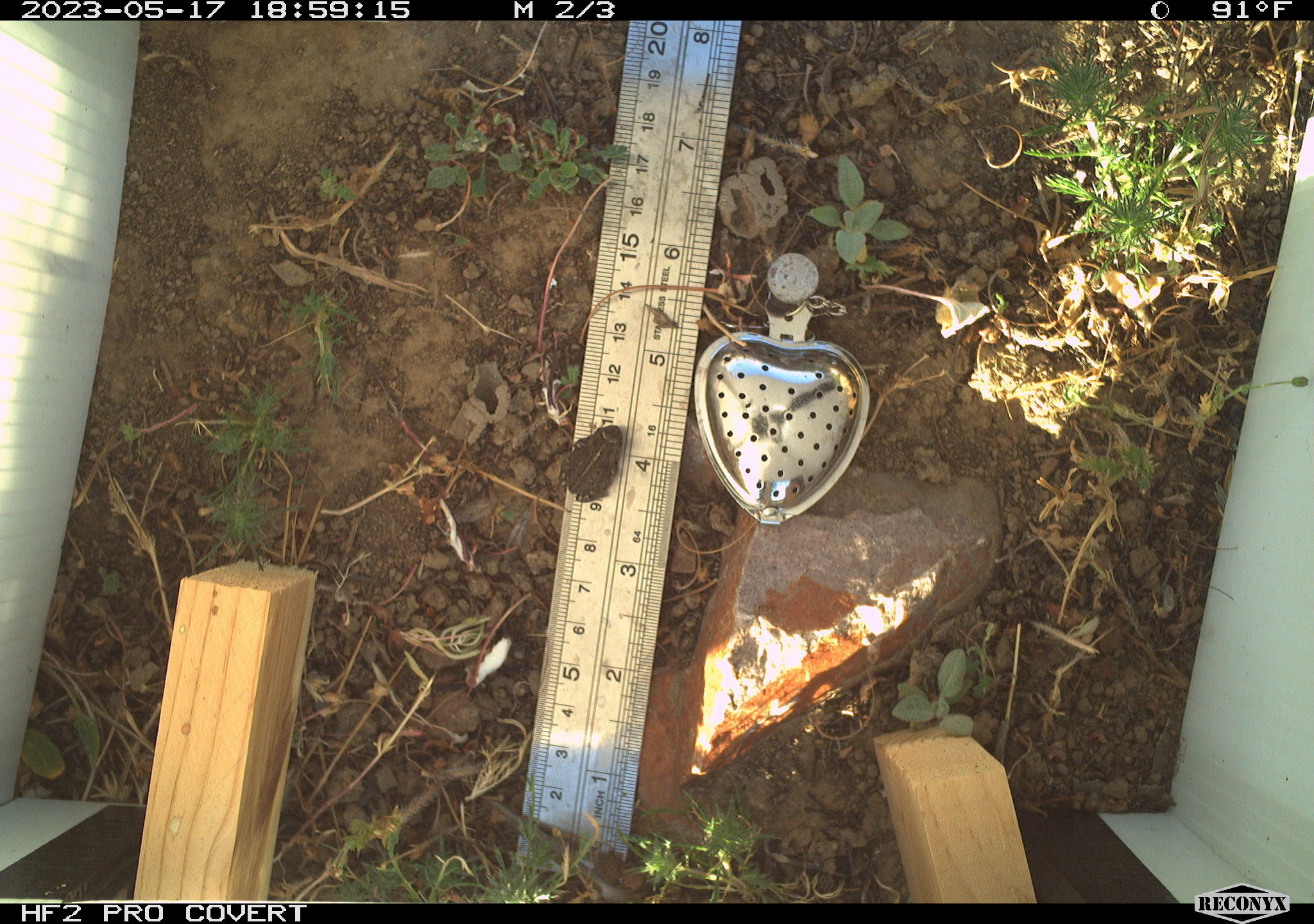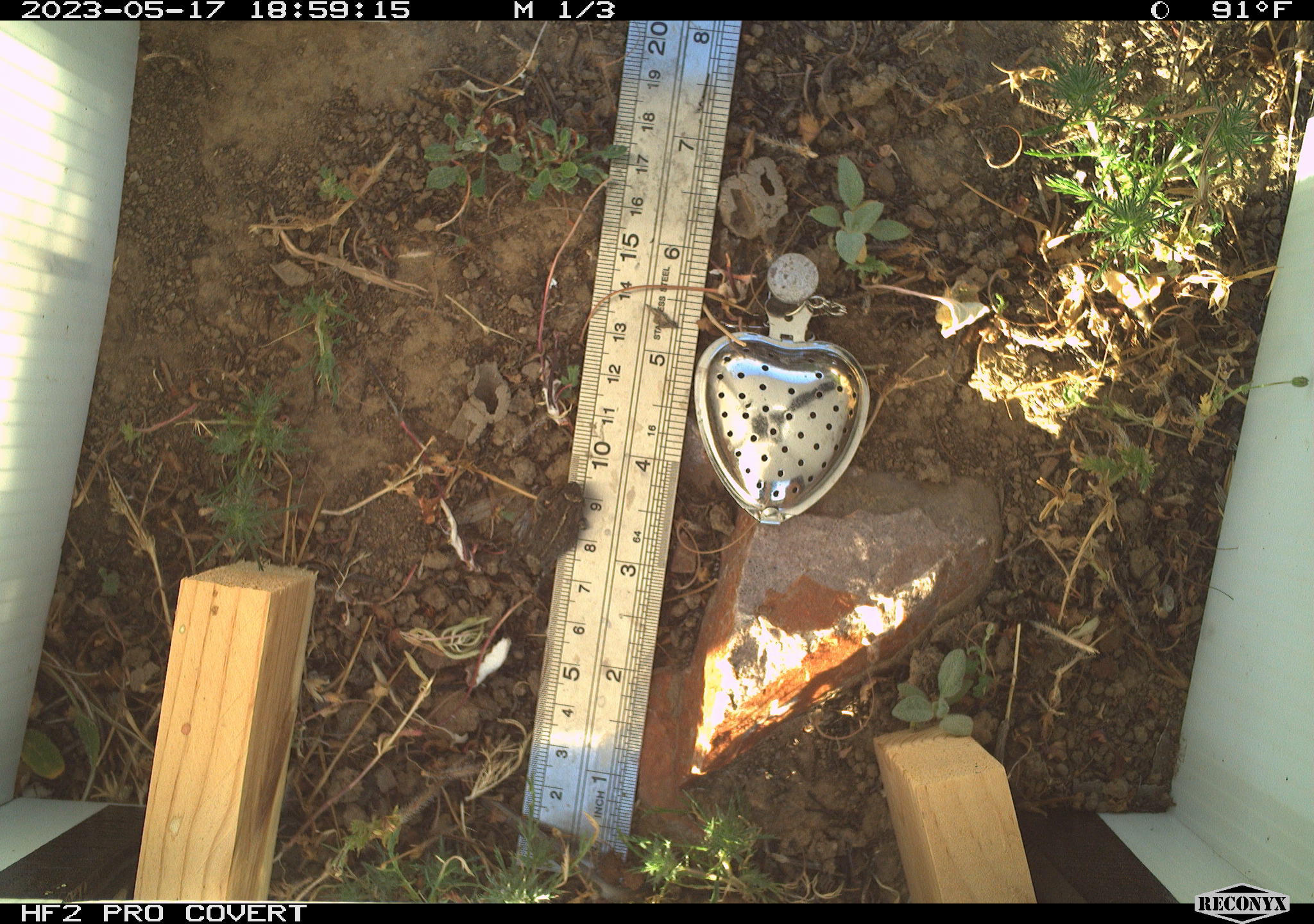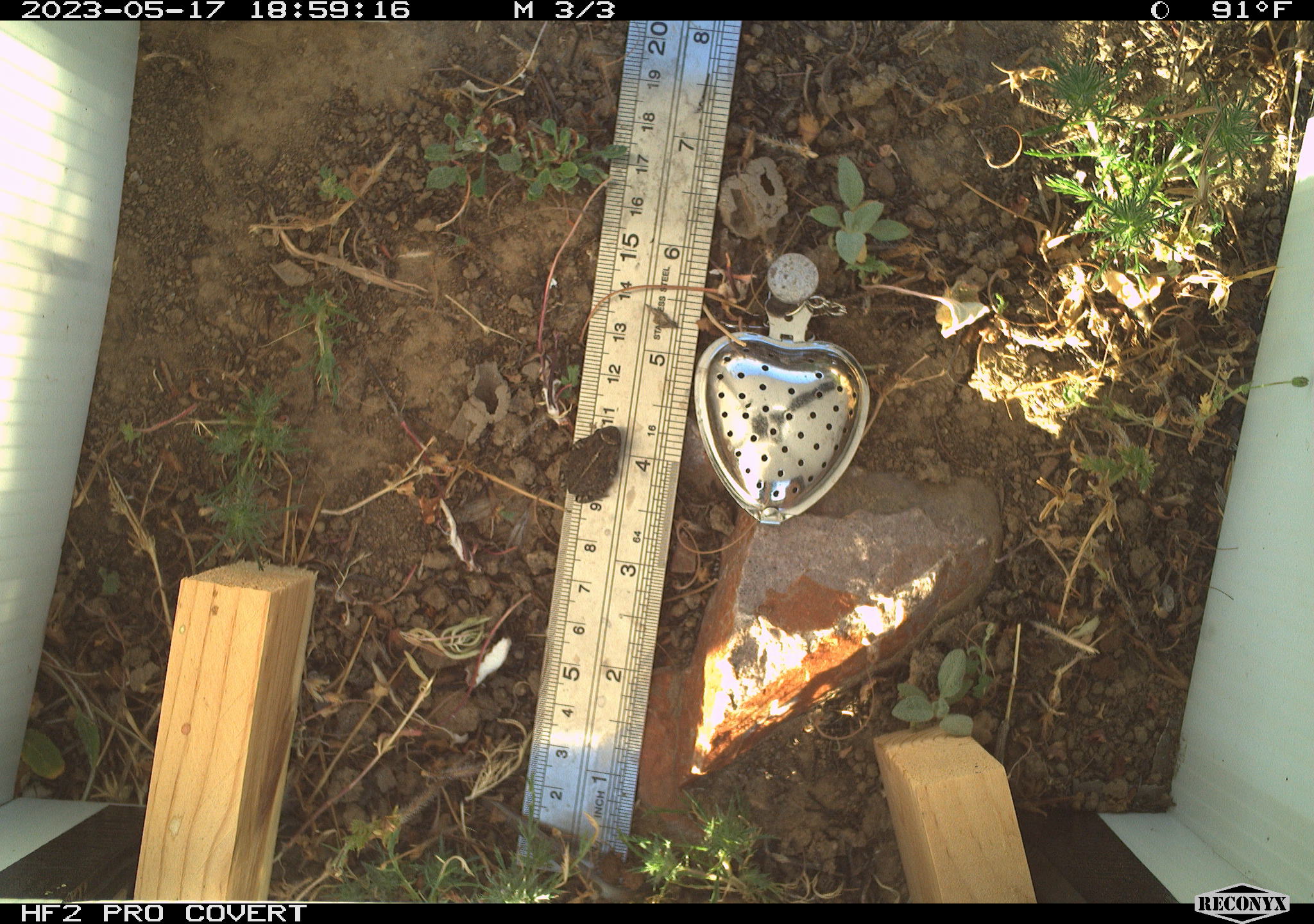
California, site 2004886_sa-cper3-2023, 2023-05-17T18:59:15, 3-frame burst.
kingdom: Animalia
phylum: Chordata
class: Amphibia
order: Anura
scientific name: Anura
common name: frogs